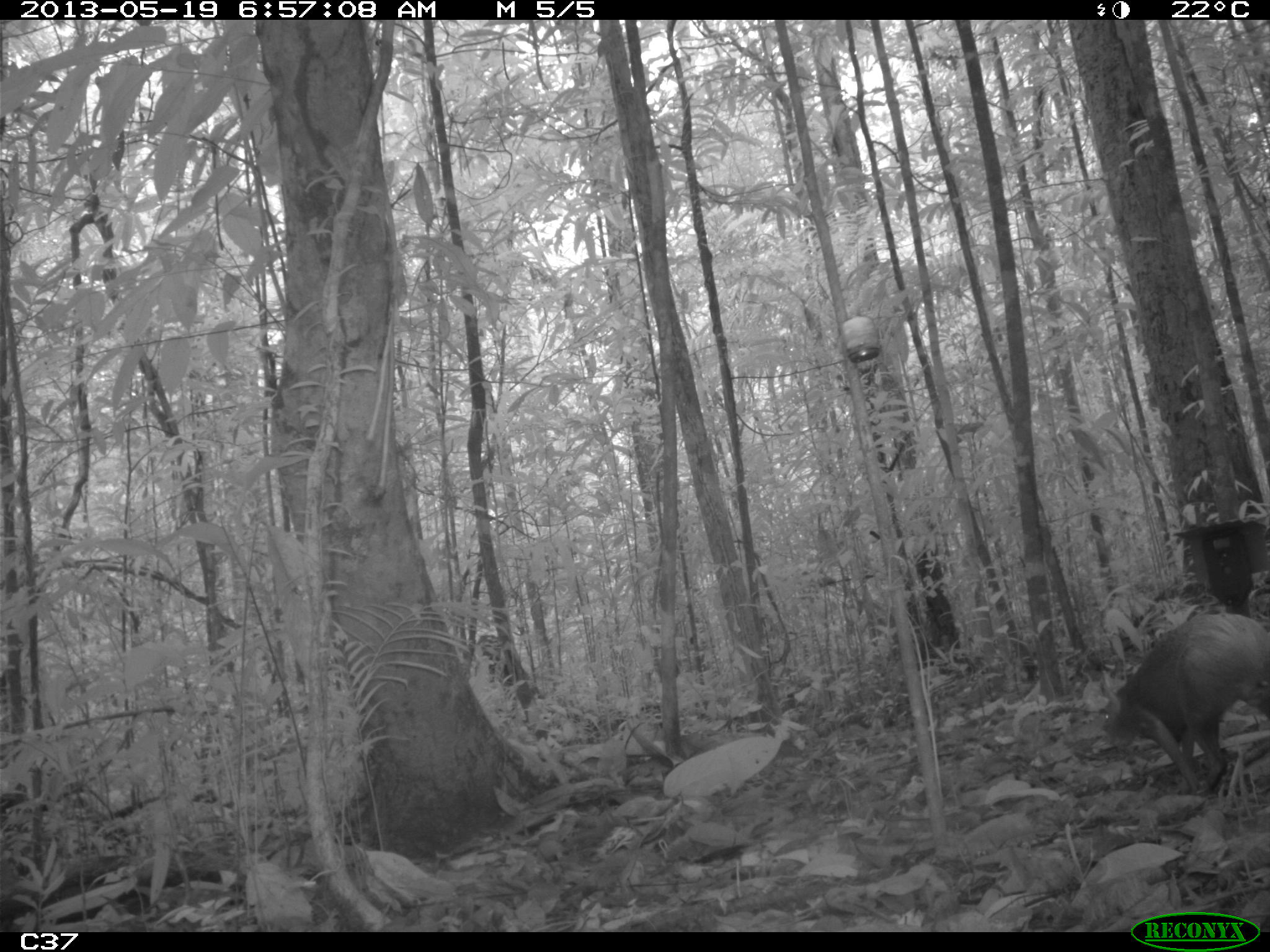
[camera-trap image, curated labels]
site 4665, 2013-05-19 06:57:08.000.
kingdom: Animalia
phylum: Chordata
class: Mammalia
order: Rodentia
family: Dasyproctidae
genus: Dasyprocta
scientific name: Dasyprocta leporina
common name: red-rumped agouti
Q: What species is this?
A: Dasyprocta leporina (red-rumped agouti).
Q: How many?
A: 1.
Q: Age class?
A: Adult.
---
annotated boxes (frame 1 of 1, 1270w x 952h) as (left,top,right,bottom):
dasyprocta leporina: (1099,612,1270,800)